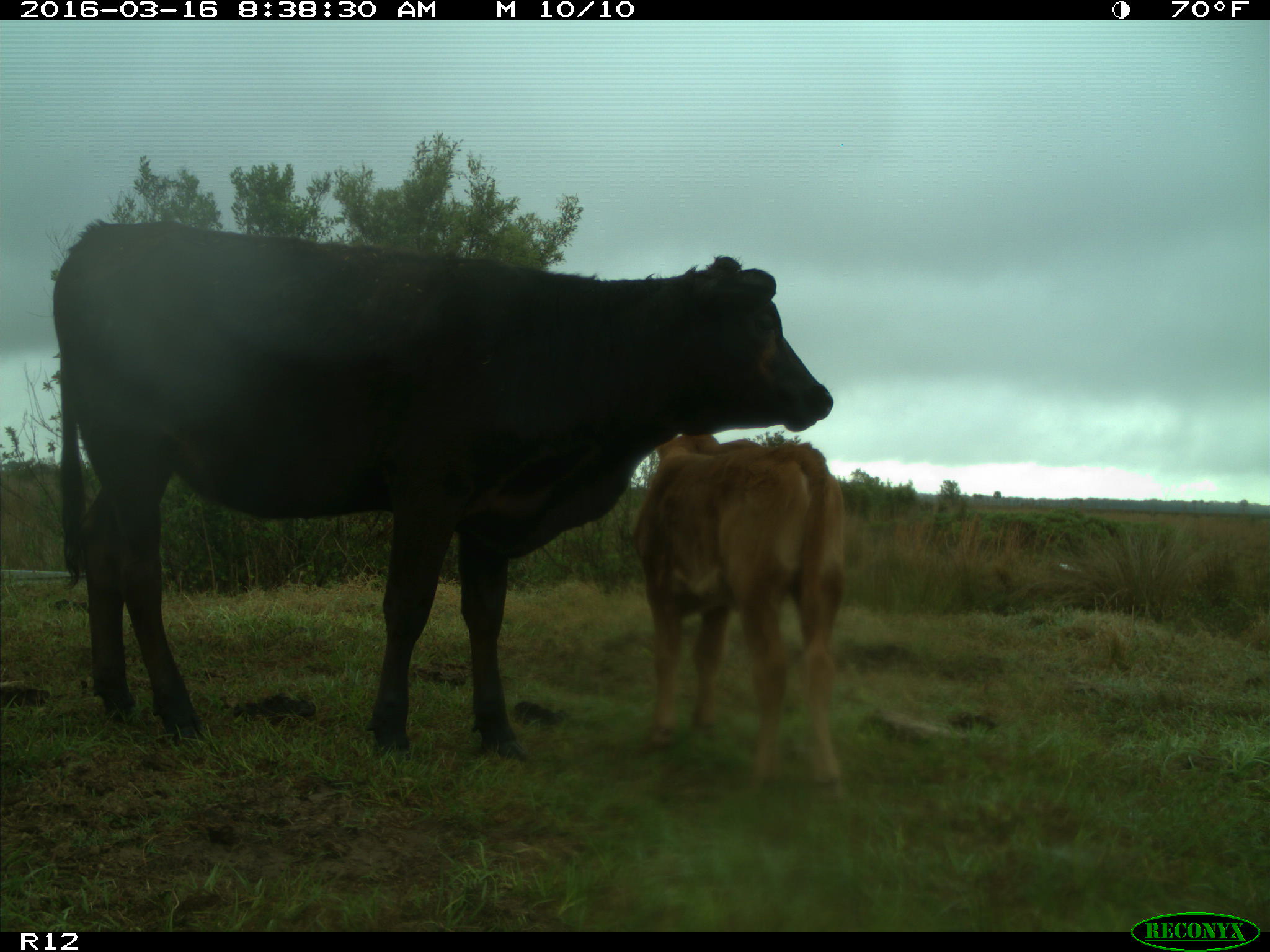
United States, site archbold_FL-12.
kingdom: Animalia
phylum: Chordata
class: Mammalia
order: Artiodactyla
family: Bovidae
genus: Bos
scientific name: Bos taurus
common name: domestic cow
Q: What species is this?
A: Bos taurus (domestic cow).